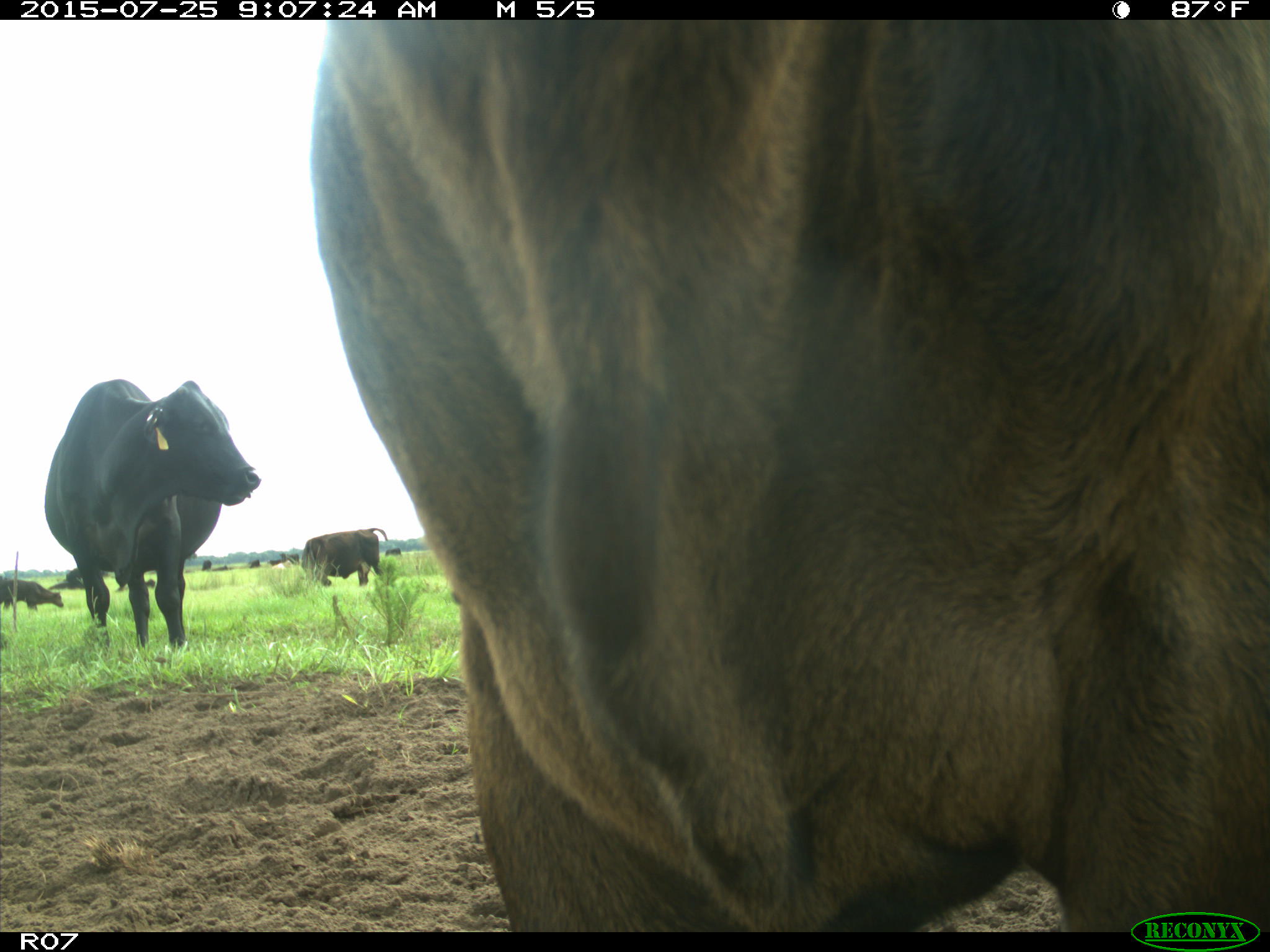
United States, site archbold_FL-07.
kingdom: Animalia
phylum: Chordata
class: Mammalia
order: Artiodactyla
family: Bovidae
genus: Bos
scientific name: Bos taurus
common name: domestic cow